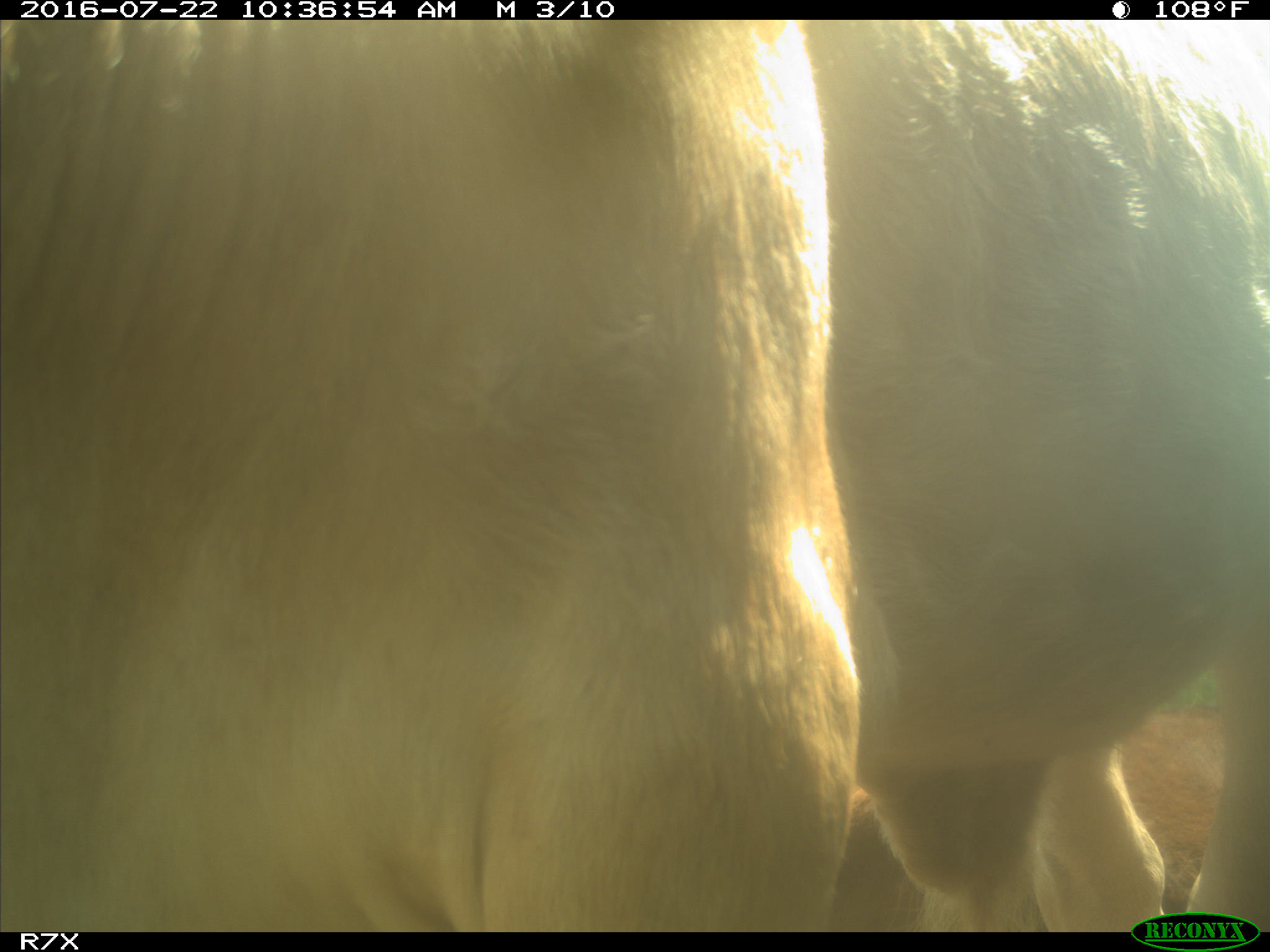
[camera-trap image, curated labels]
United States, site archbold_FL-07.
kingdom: Animalia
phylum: Chordata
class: Mammalia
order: Artiodactyla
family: Bovidae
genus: Bos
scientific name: Bos taurus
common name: domestic cow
Bos taurus (domestic cow).